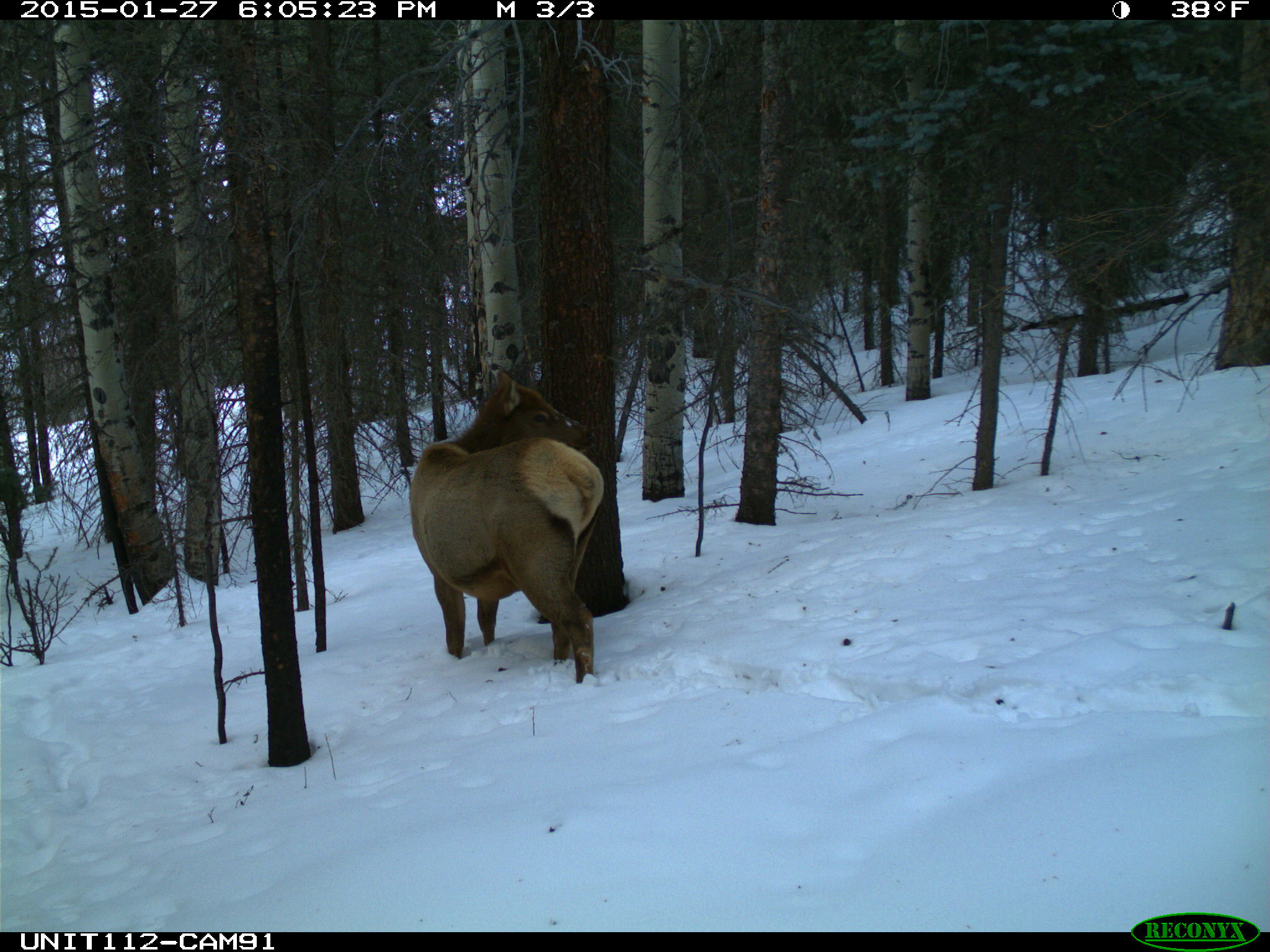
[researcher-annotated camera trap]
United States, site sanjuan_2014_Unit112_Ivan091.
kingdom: Animalia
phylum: Chordata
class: Mammalia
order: Artiodactyla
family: Cervidae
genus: Cervus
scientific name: Cervus elaphus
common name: red deer